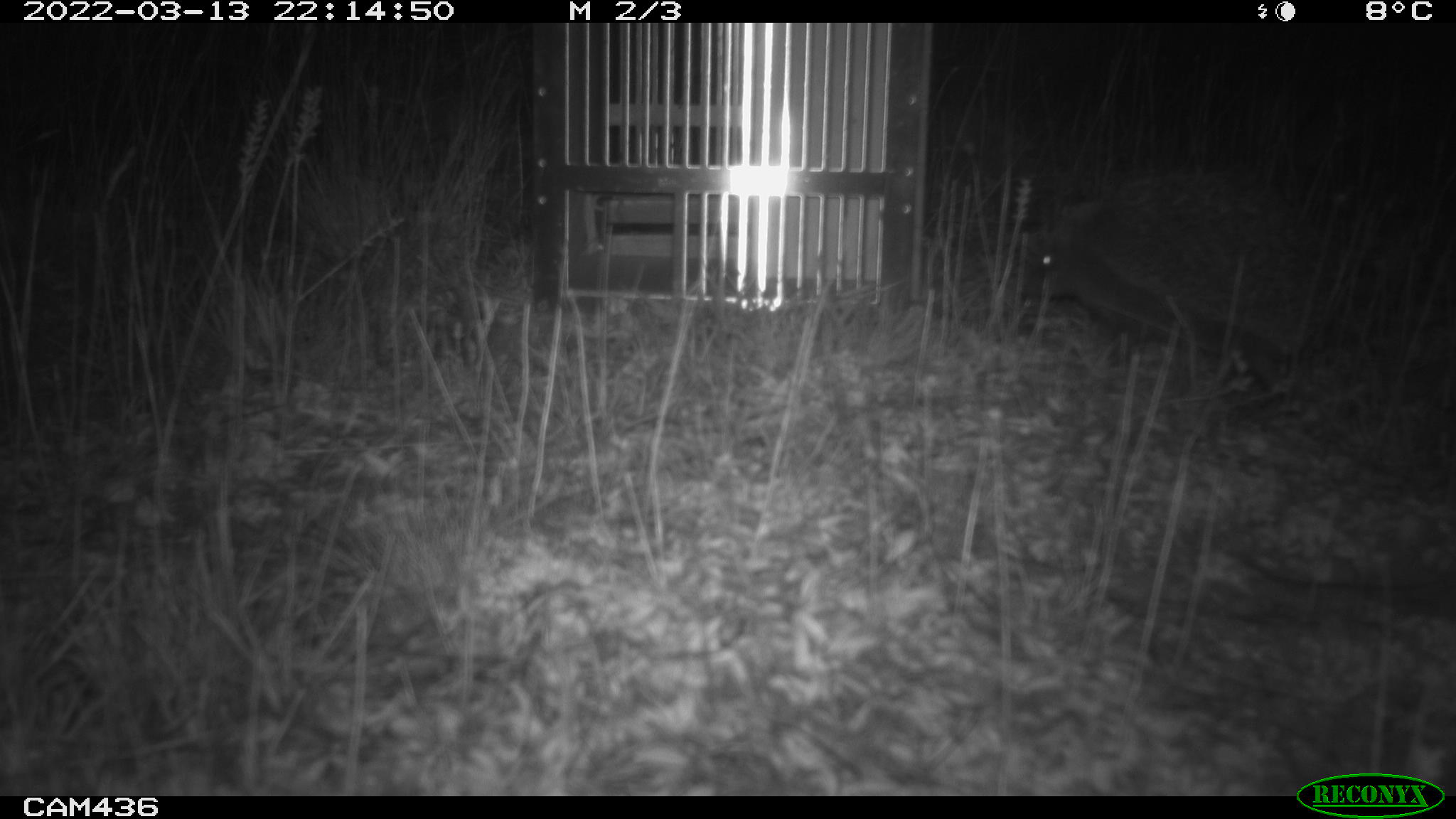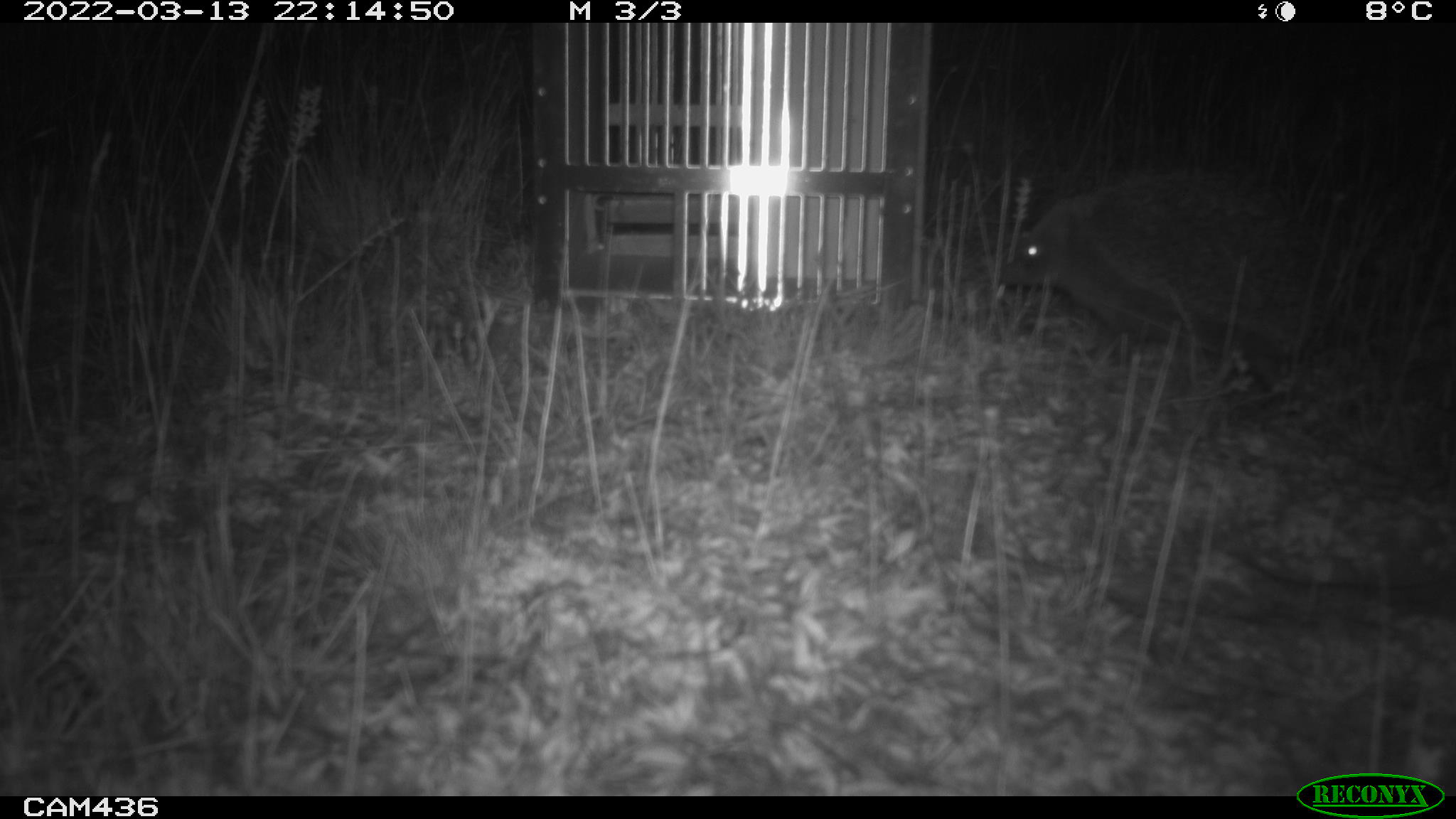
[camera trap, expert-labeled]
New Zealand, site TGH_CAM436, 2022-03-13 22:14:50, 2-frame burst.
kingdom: Animalia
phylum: Chordata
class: Mammalia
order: Eulipotyphla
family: Erinaceidae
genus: Erinaceus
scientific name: Erinaceus europaeus europaeus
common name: european hedgehog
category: hedgehog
Hedgehog (european hedgehog) (Erinaceus europaeus europaeus).